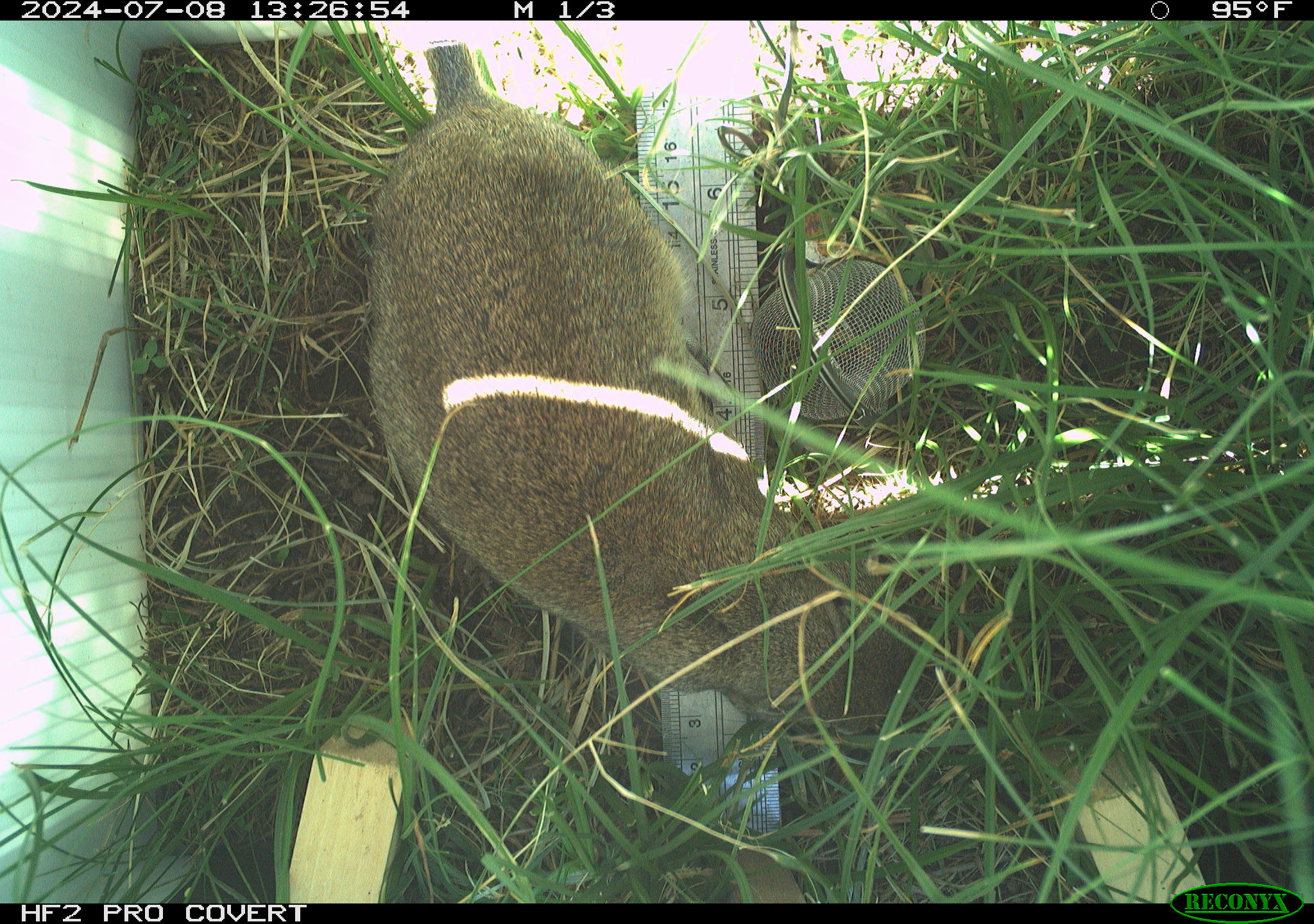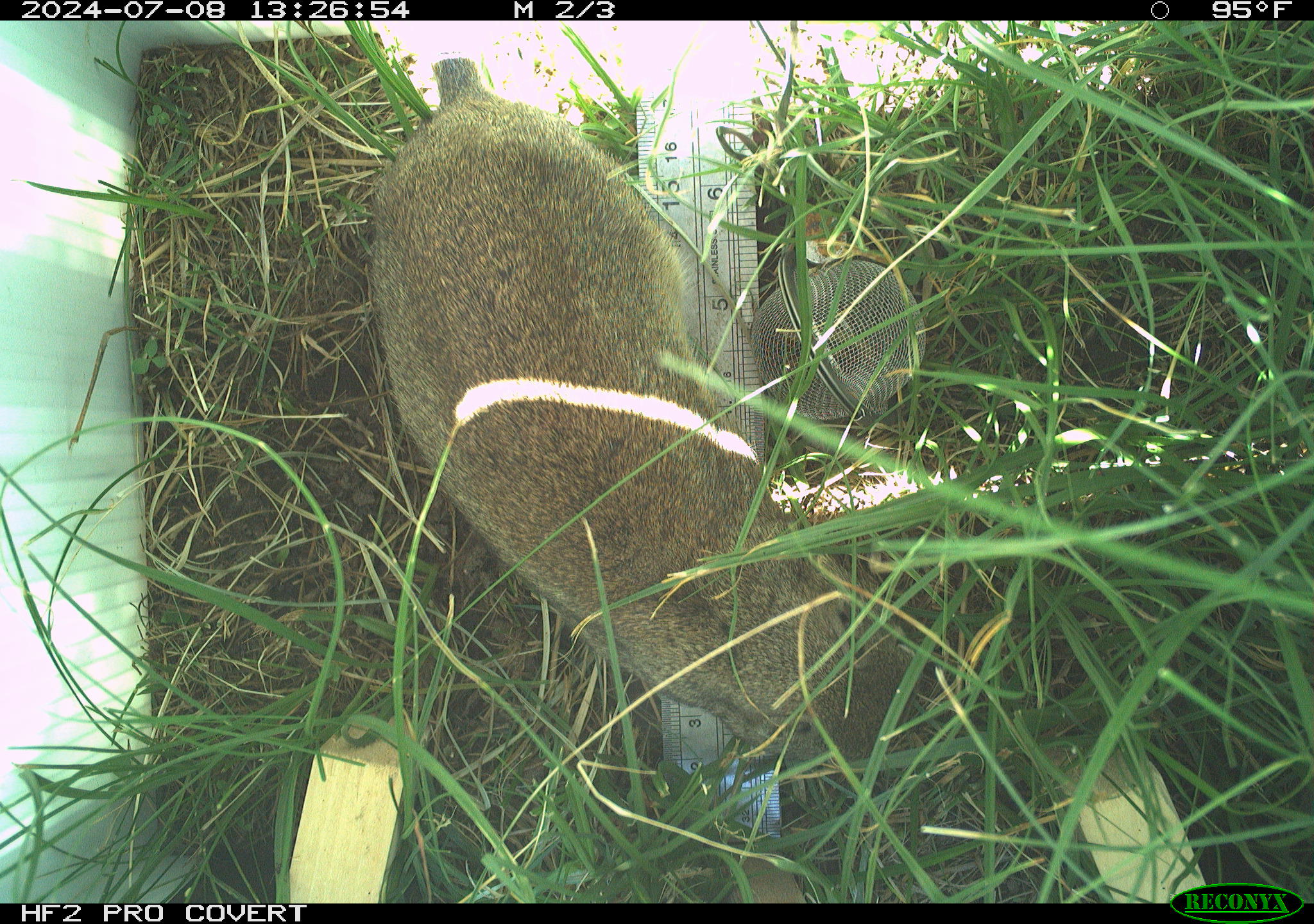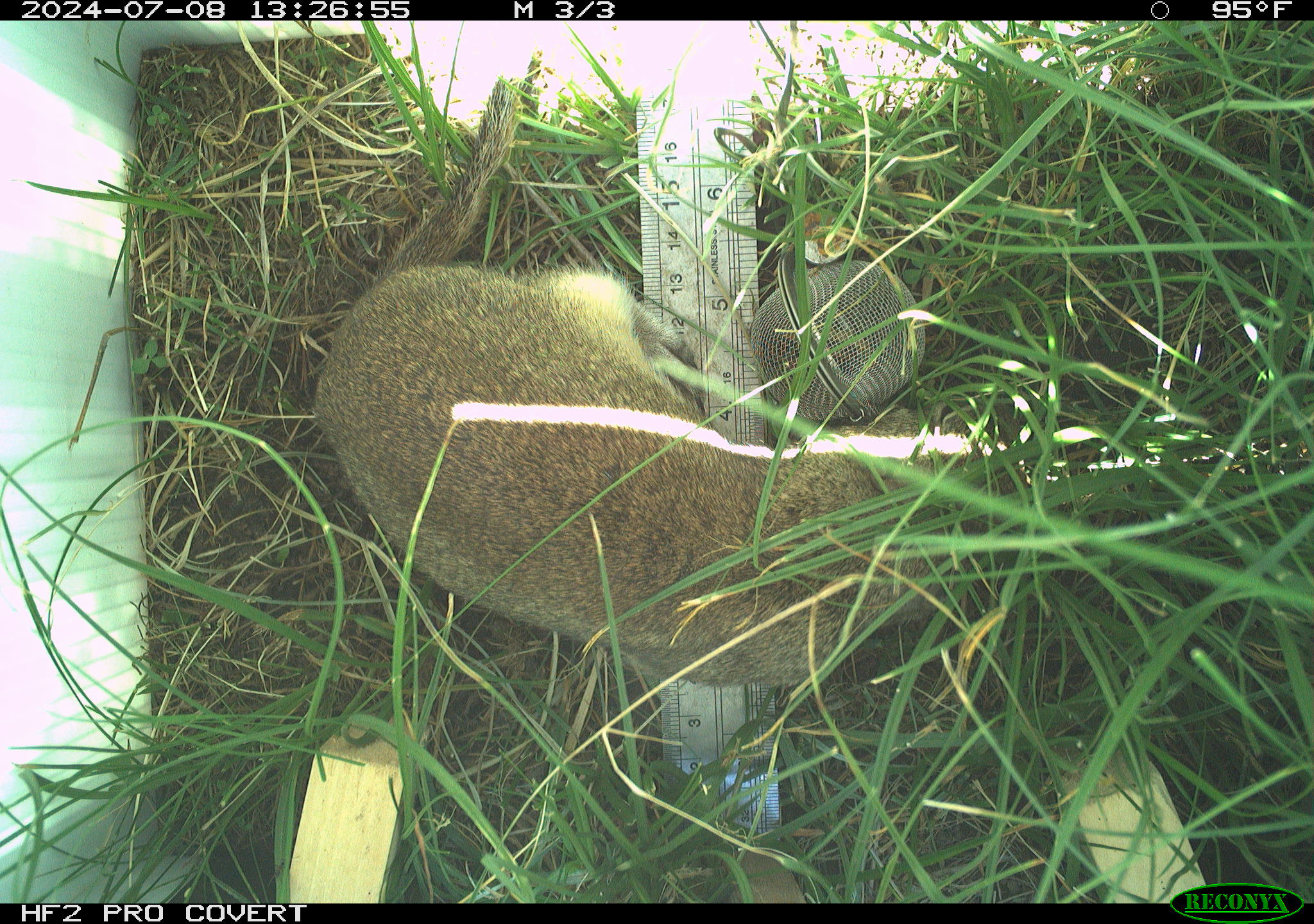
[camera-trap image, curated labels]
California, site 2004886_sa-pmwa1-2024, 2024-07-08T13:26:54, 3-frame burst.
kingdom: Animalia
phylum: Chordata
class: Mammalia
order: Rodentia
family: Sciuridae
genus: Urocitellus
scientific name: Urocitellus beldingi beldingi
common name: belding's ground squirrel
Belding's ground squirrel (Urocitellus beldingi beldingi).